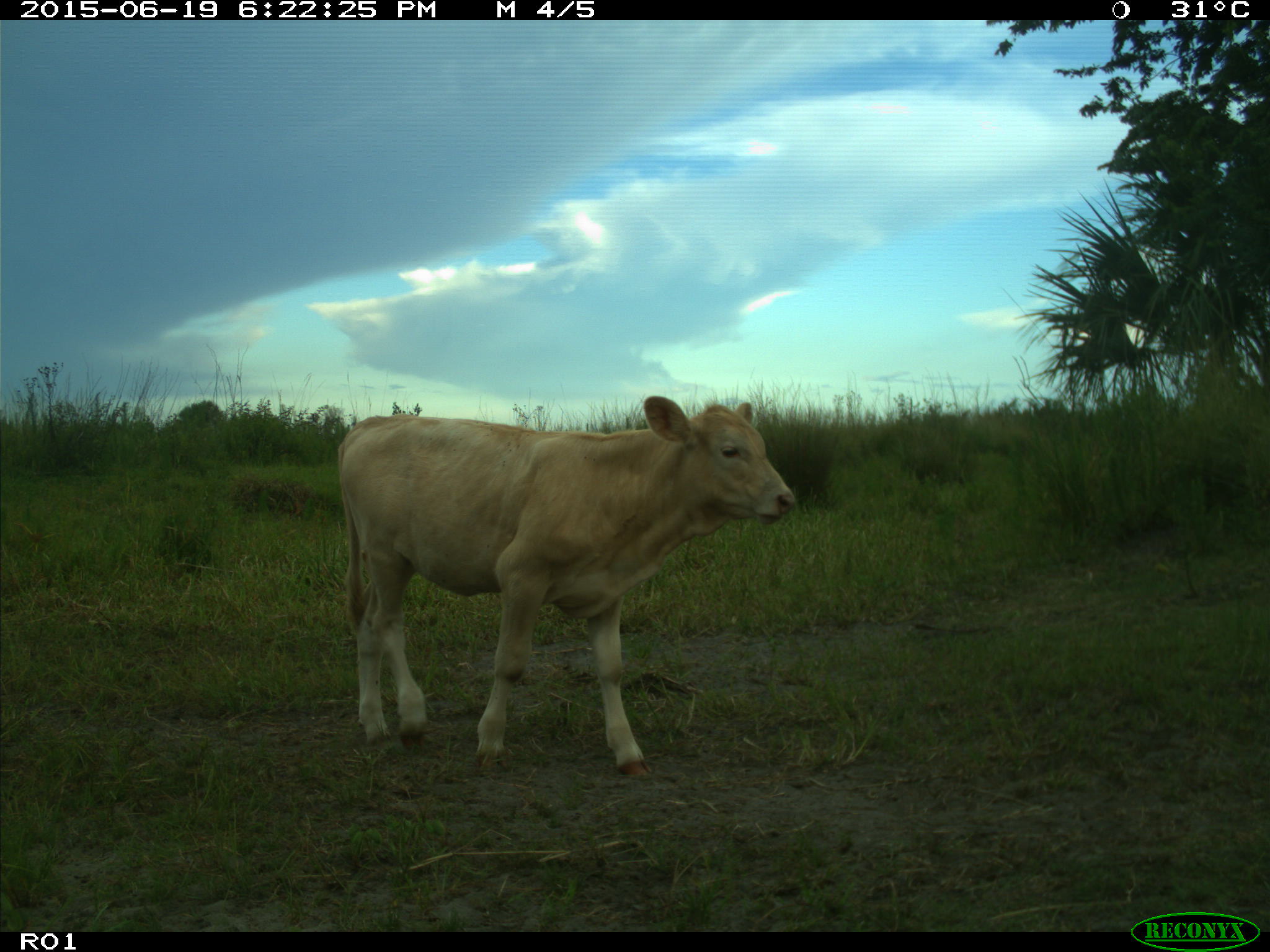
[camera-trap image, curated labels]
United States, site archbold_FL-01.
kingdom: Animalia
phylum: Chordata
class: Mammalia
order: Artiodactyla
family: Bovidae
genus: Bos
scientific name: Bos taurus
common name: domestic cow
Bos taurus (domestic cow).